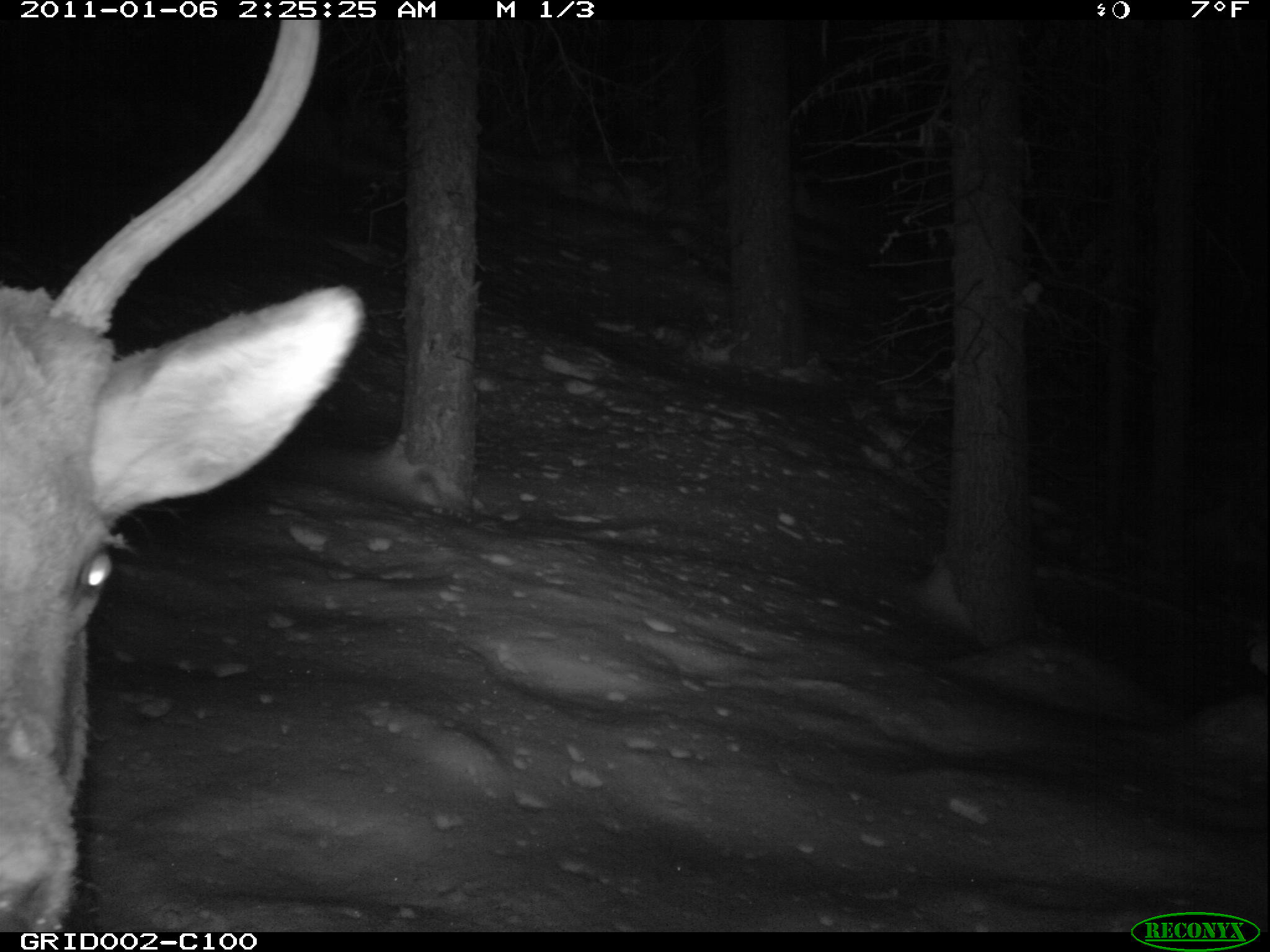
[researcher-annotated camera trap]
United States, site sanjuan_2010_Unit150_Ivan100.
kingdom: Animalia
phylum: Chordata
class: Mammalia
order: Artiodactyla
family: Cervidae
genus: Cervus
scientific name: Cervus elaphus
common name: red deer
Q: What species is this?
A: Cervus elaphus (red deer).